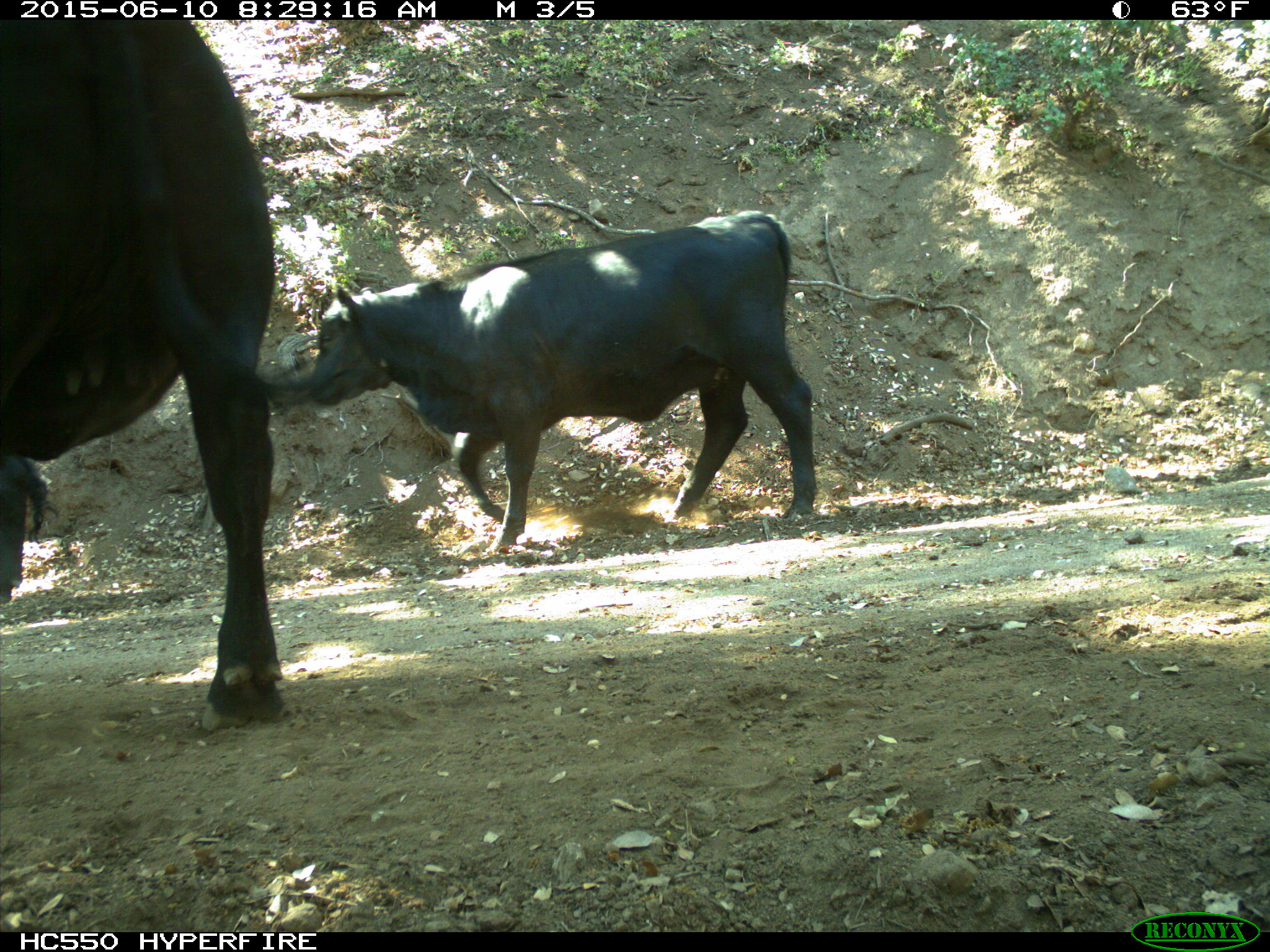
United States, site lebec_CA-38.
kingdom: Animalia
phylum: Chordata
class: Mammalia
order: Artiodactyla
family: Bovidae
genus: Bos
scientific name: Bos taurus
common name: domestic cow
Bos taurus (domestic cow).